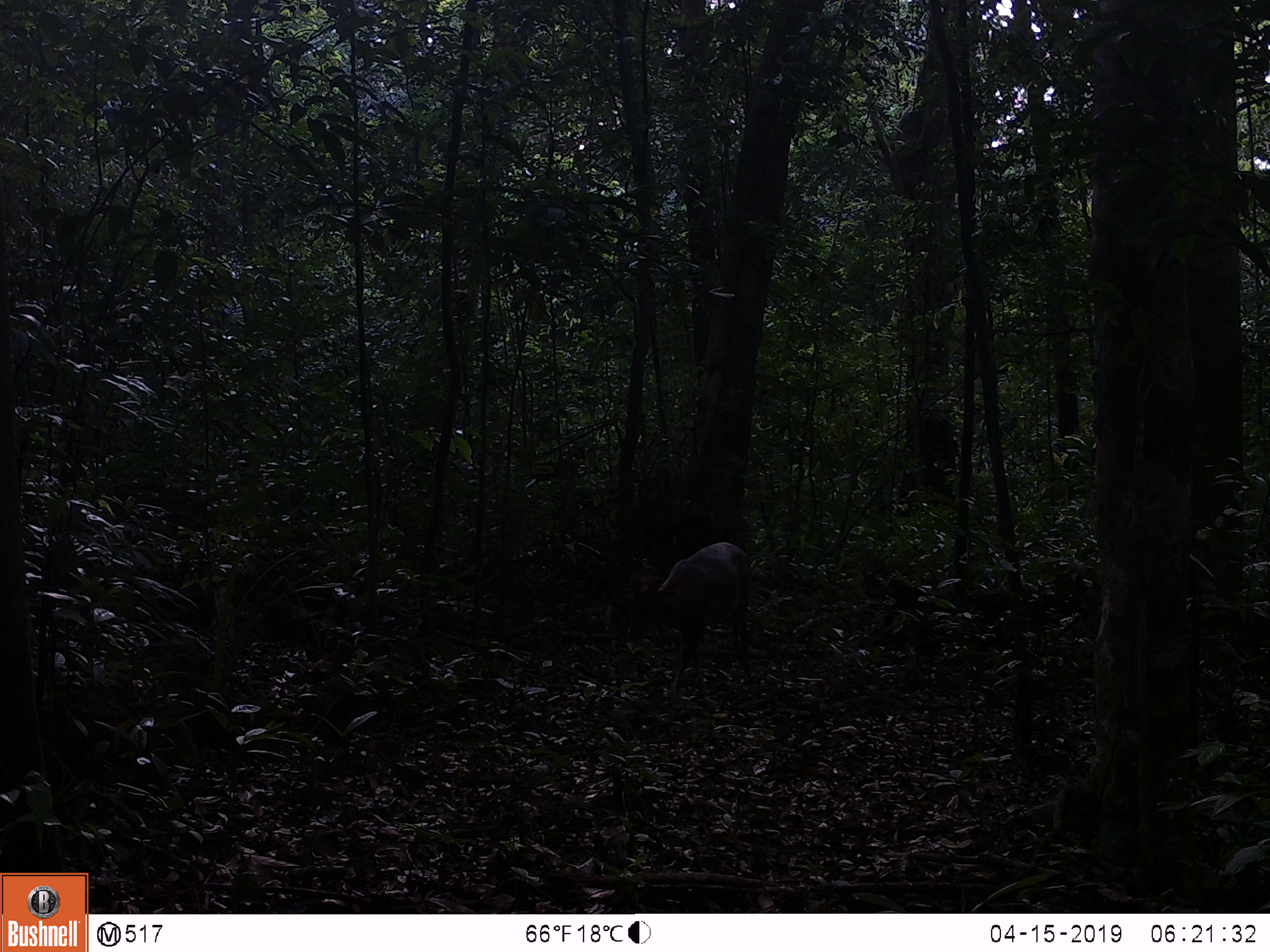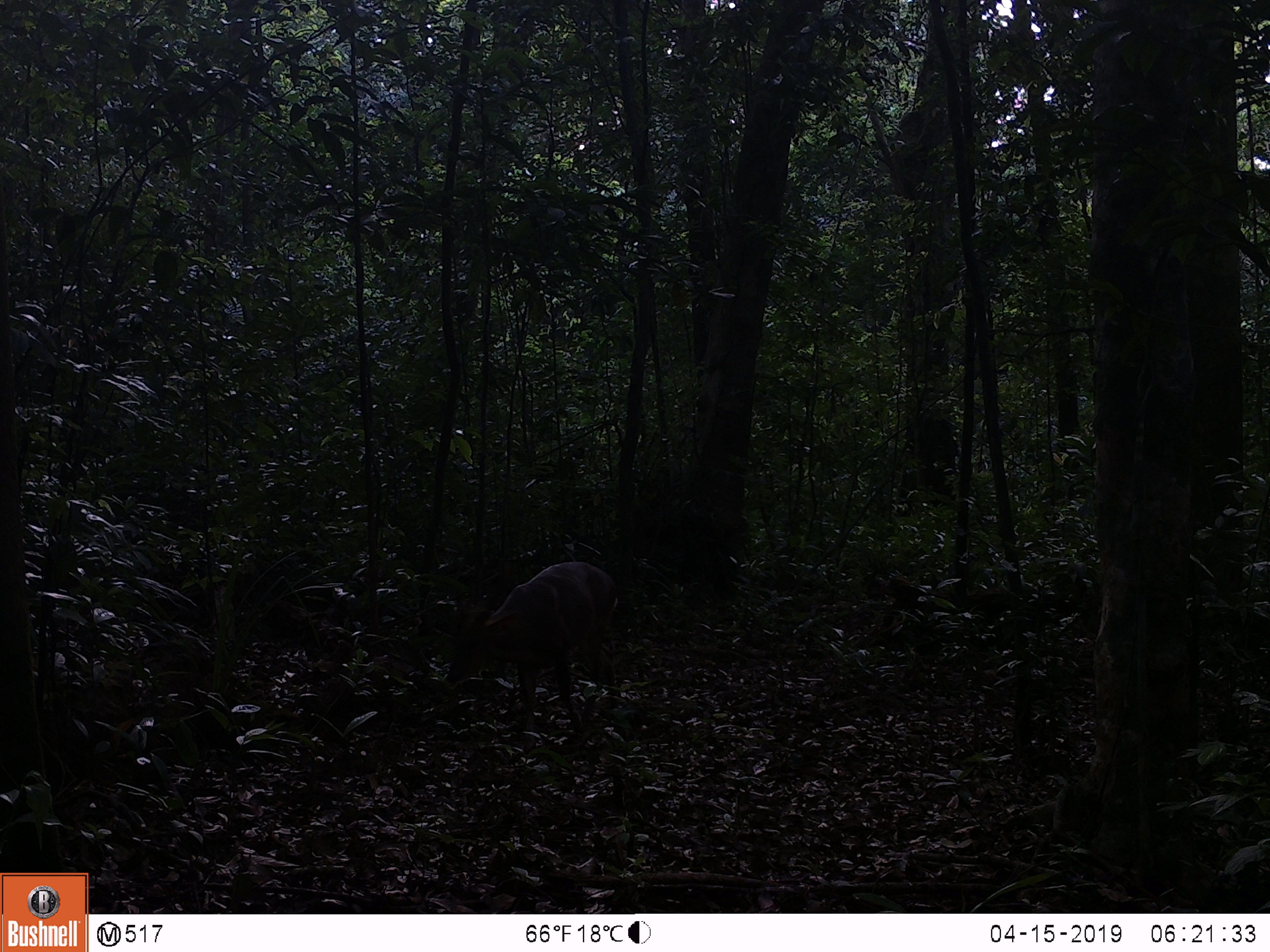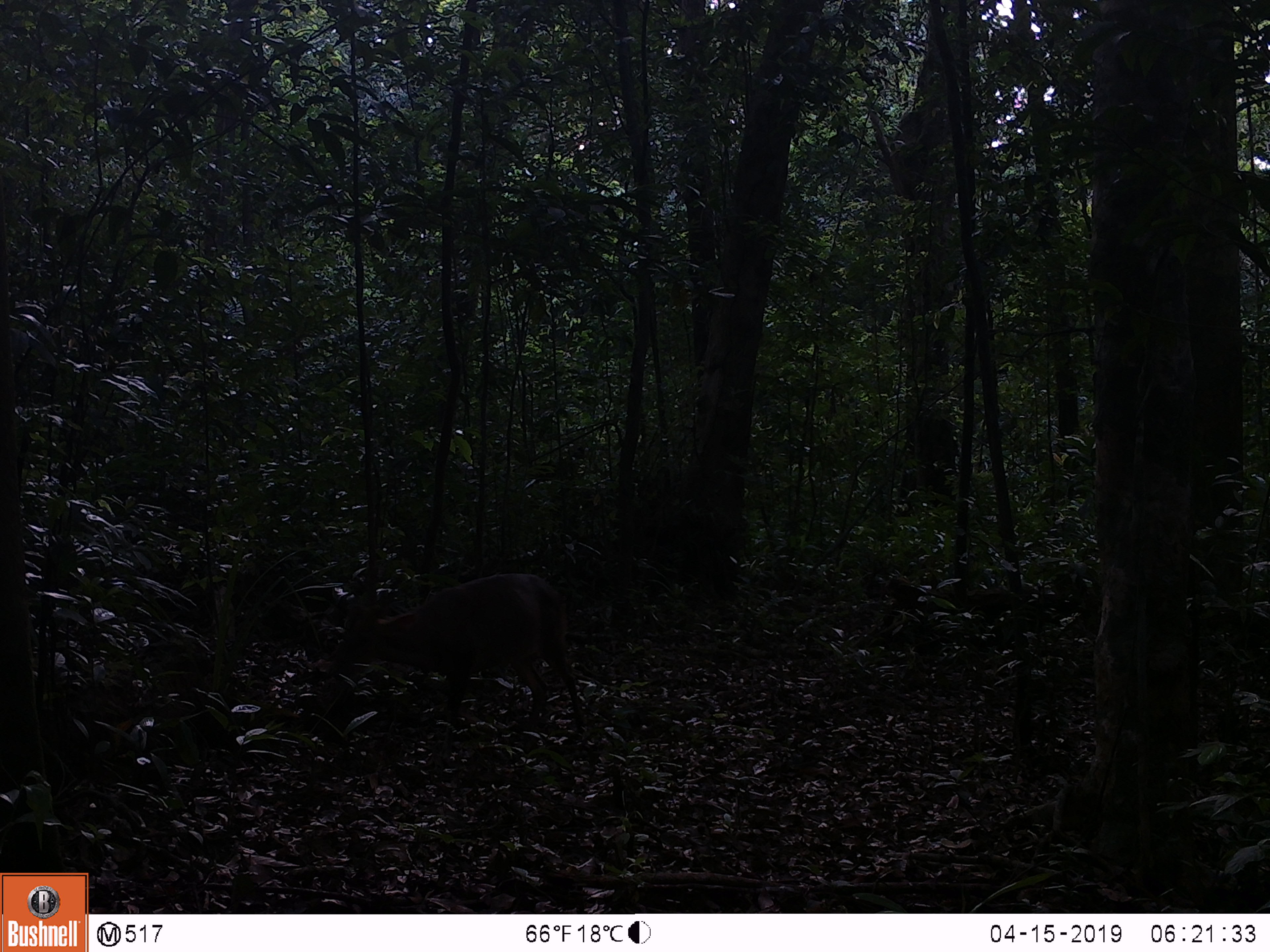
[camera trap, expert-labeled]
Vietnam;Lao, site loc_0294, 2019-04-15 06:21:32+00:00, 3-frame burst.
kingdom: Animalia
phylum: Chordata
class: Mammalia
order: Artiodactyla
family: Cervidae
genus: Muntiacus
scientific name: Muntiacus vuquangensis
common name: large-antlered muntjac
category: large antlered muntjac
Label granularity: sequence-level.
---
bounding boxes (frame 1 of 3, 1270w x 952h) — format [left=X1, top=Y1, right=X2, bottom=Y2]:
large antlered muntjac: [left=627, top=542, right=754, bottom=703]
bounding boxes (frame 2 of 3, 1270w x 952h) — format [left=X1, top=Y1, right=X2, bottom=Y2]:
large antlered muntjac: [left=443, top=561, right=617, bottom=753]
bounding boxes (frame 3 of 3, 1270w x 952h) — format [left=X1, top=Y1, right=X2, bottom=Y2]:
large antlered muntjac: [left=330, top=572, right=584, bottom=735]